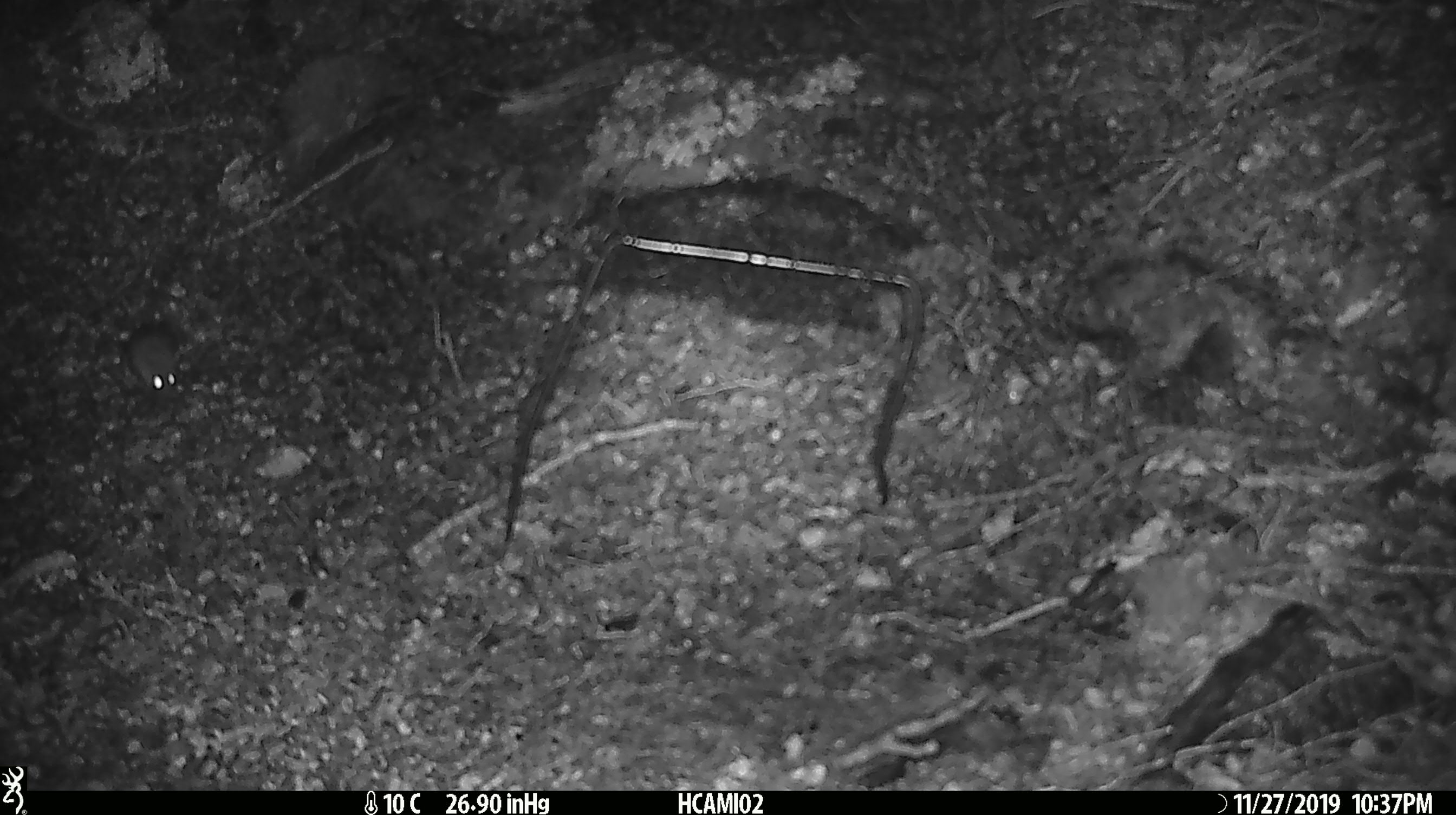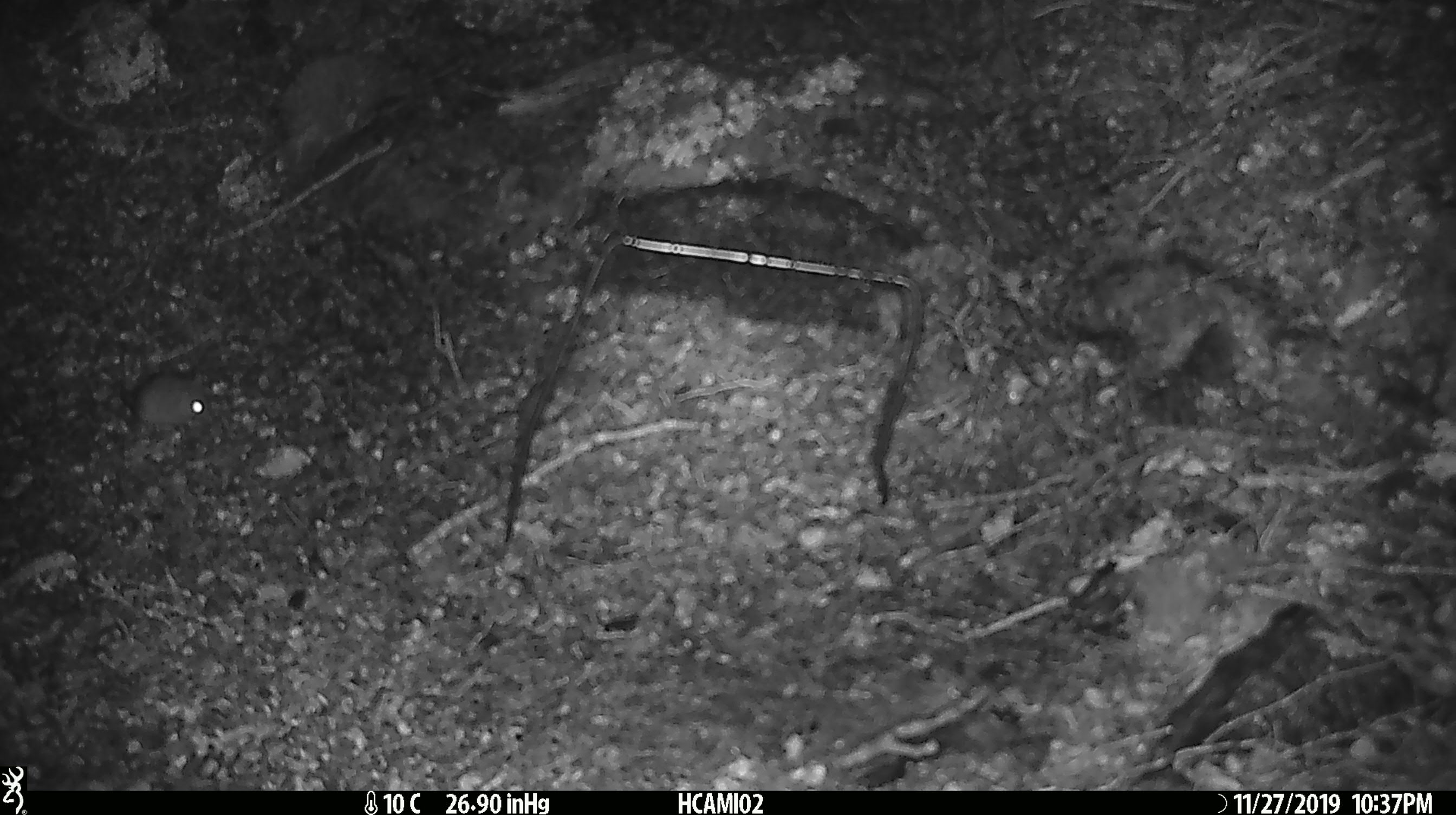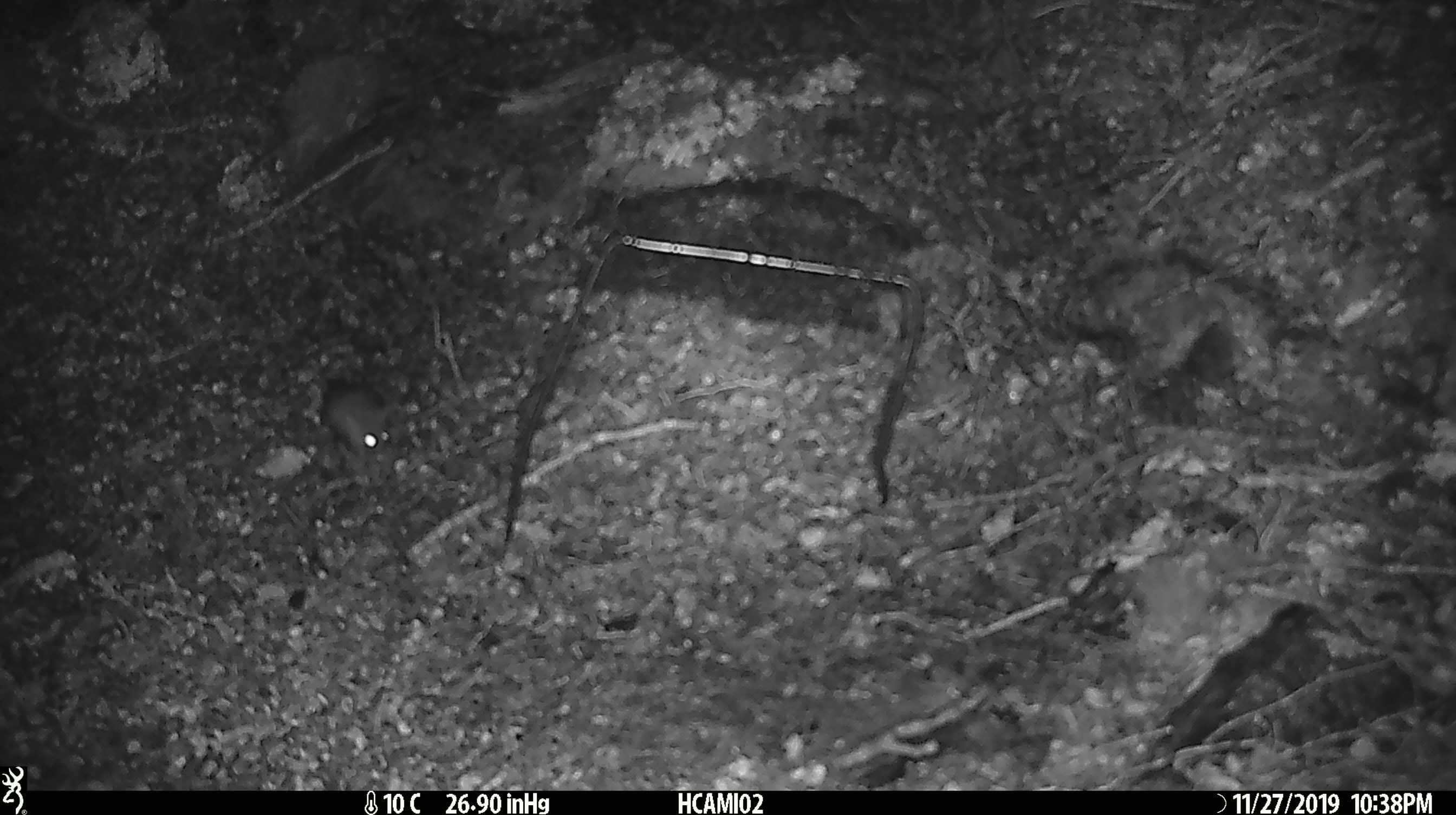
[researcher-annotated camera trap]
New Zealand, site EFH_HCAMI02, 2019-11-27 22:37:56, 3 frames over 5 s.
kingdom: Animalia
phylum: Chordata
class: Mammalia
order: Rodentia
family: Muridae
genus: Mus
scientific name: Mus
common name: mouse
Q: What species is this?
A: Mouse (Mus).